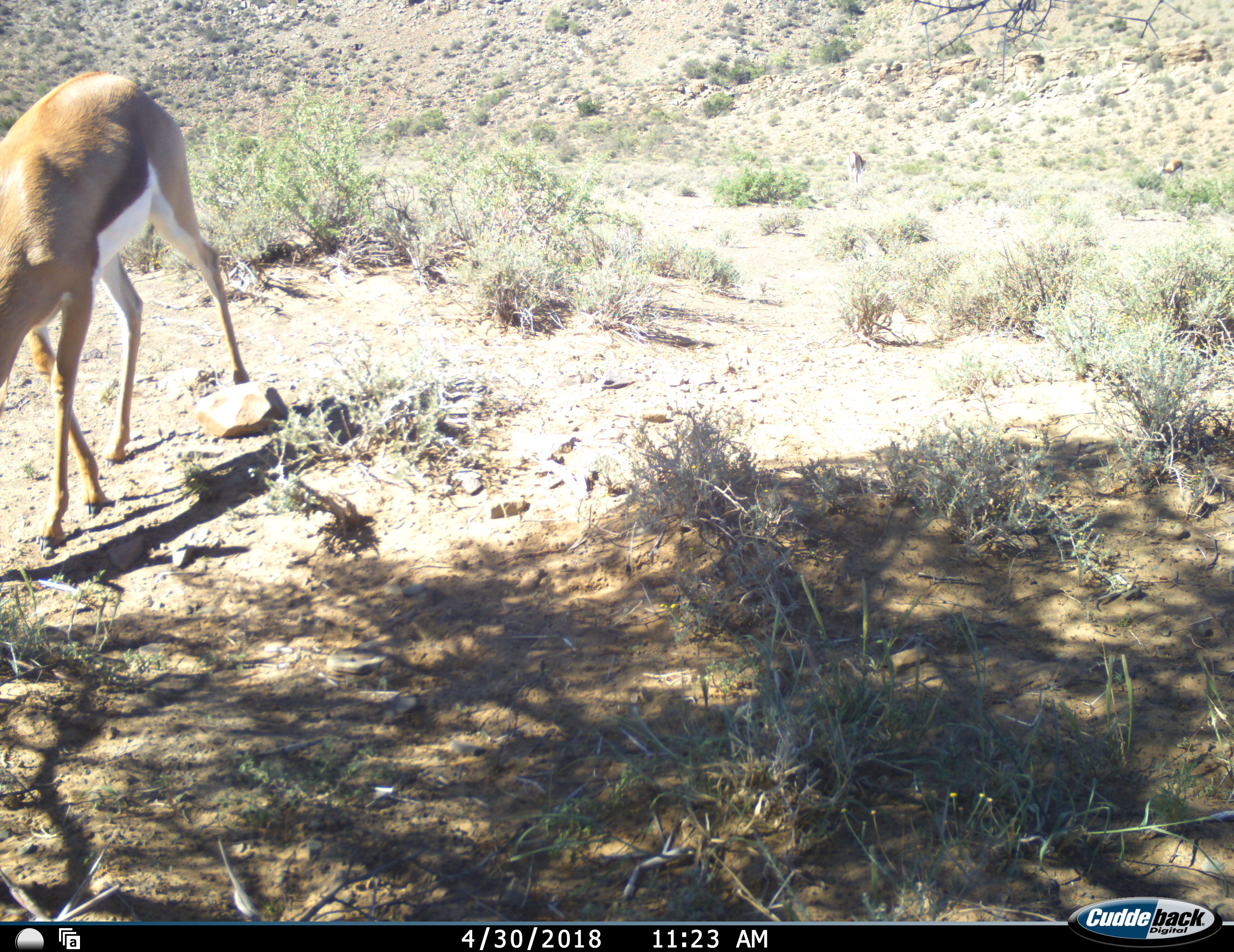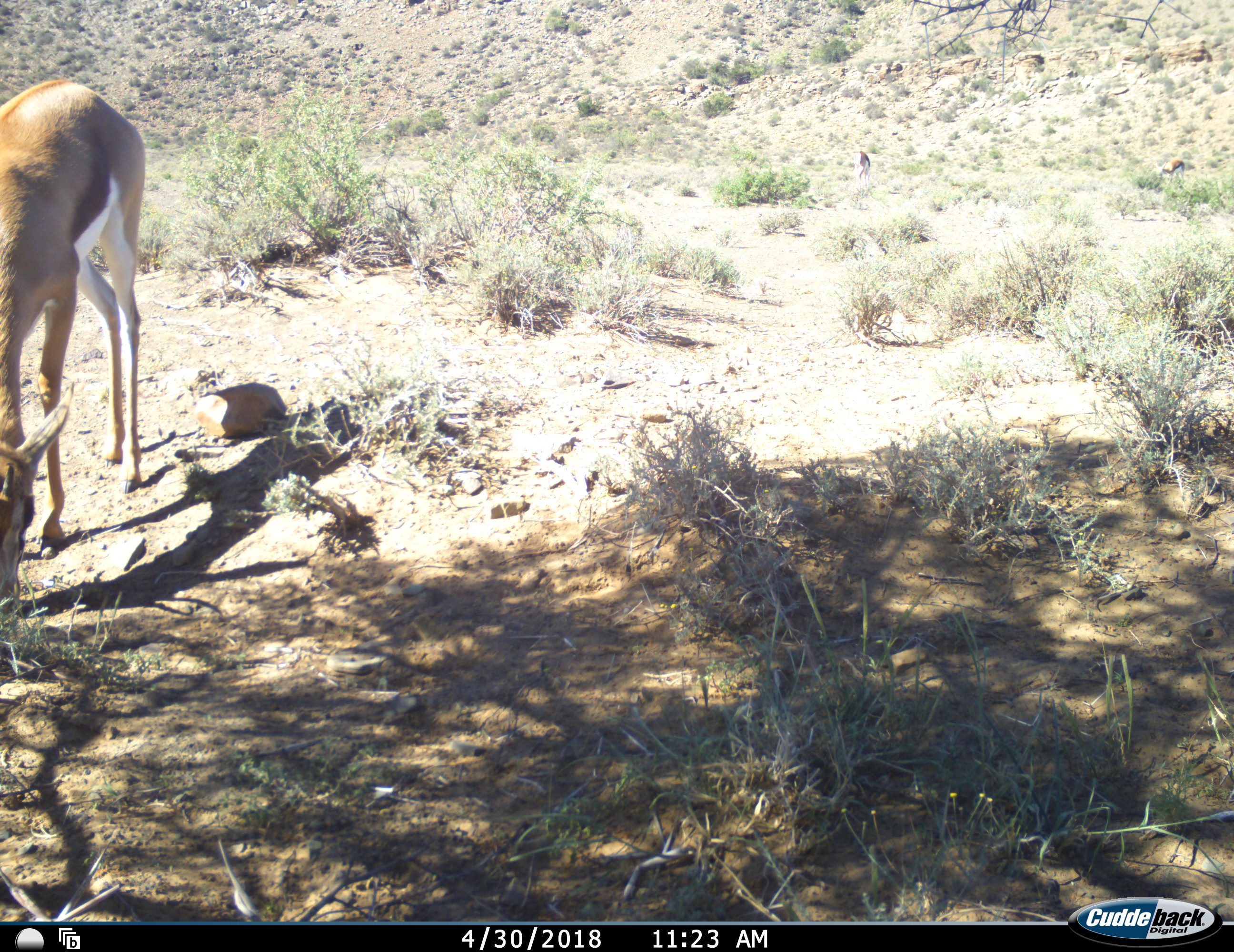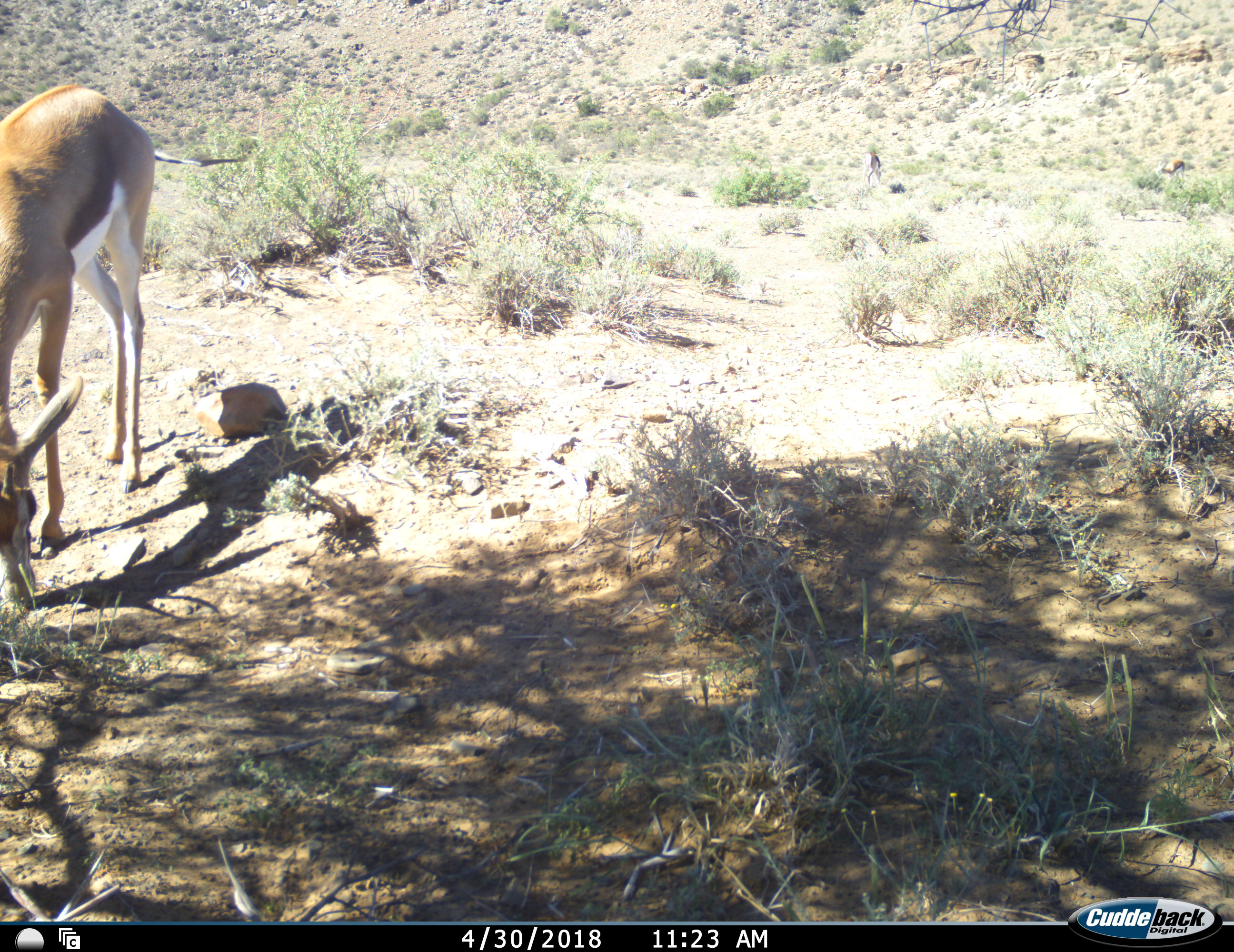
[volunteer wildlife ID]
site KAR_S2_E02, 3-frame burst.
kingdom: Animalia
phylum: Chordata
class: Mammalia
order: Artiodactyla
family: Bovidae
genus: Antidorcas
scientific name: Antidorcas marsupialis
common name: springbok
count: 1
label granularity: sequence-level